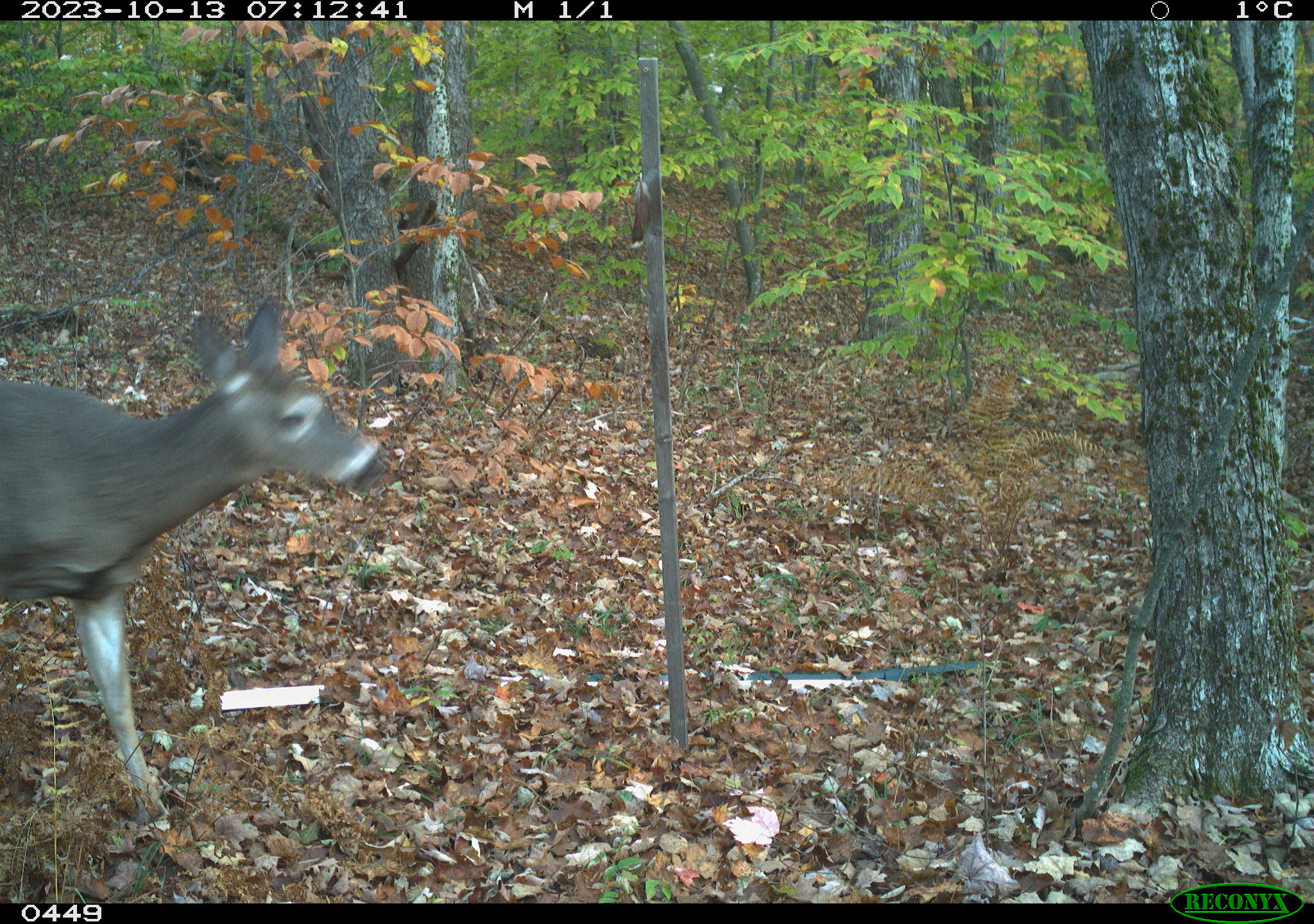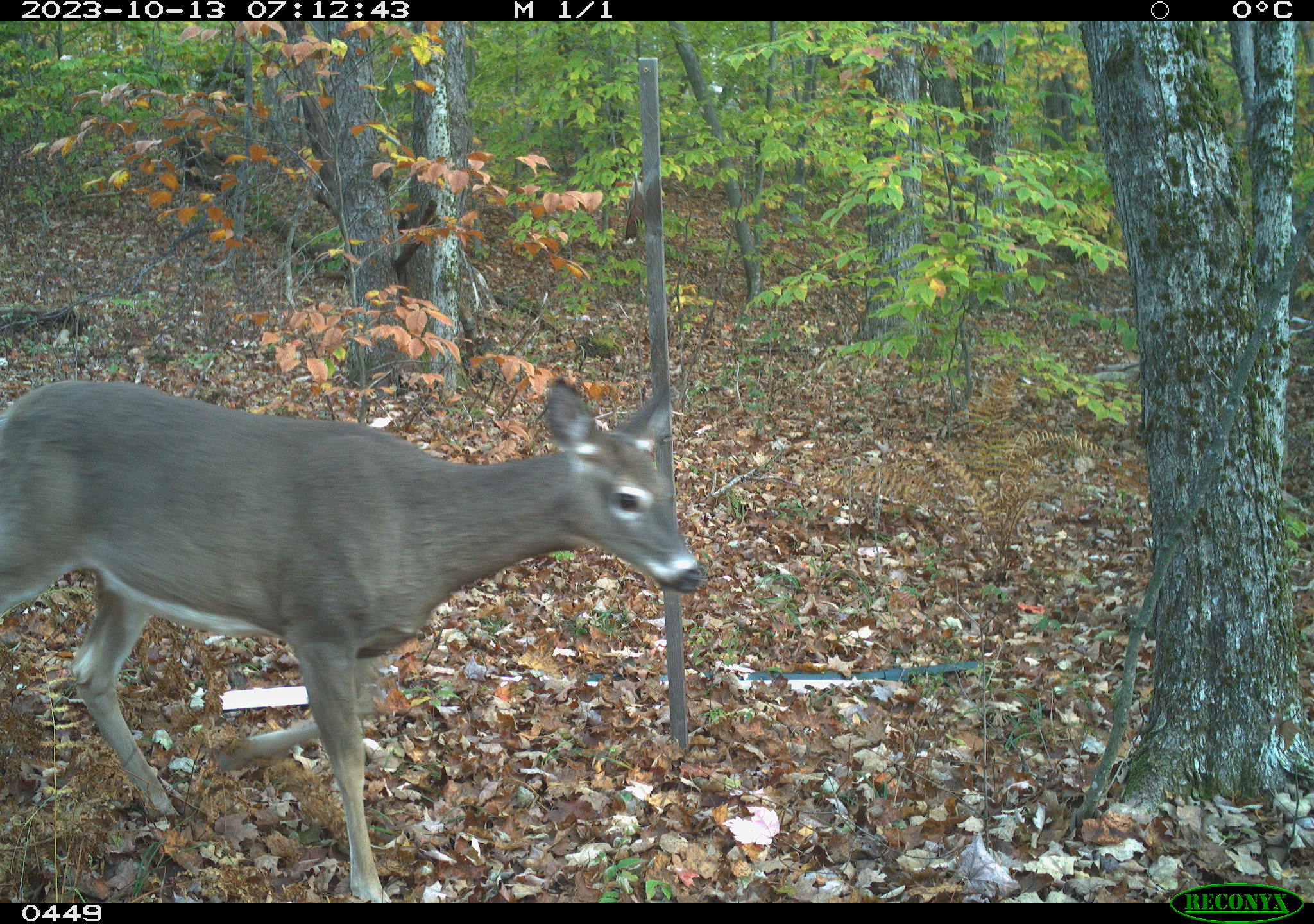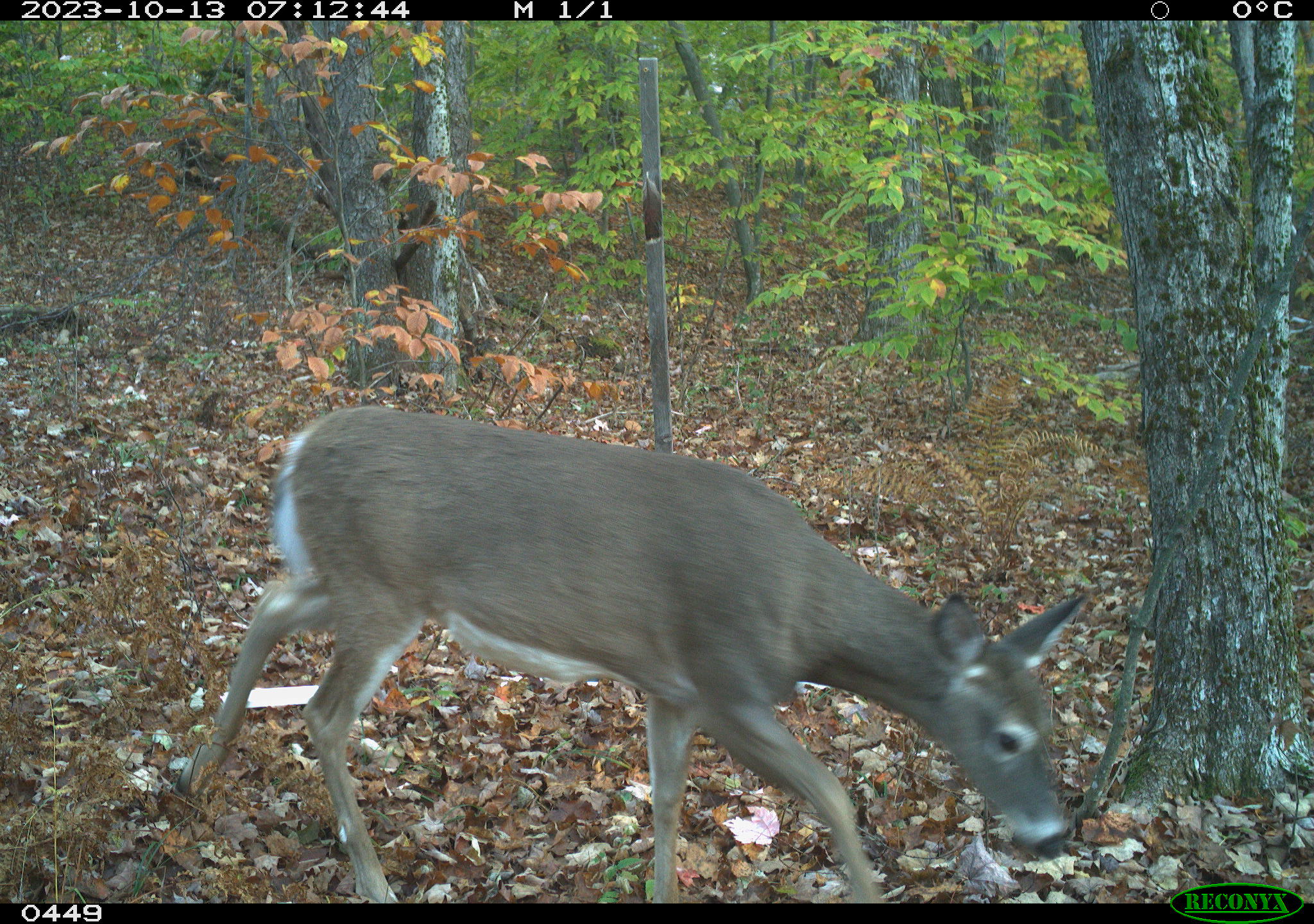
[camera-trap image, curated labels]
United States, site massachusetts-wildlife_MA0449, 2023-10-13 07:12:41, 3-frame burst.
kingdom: Animalia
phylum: Chordata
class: Mammalia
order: Artiodactyla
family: Cervidae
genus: Odocoileus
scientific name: Odocoileus virginianus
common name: white-tailed deer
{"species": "white-tailed deer (Odocoileus virginianus)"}